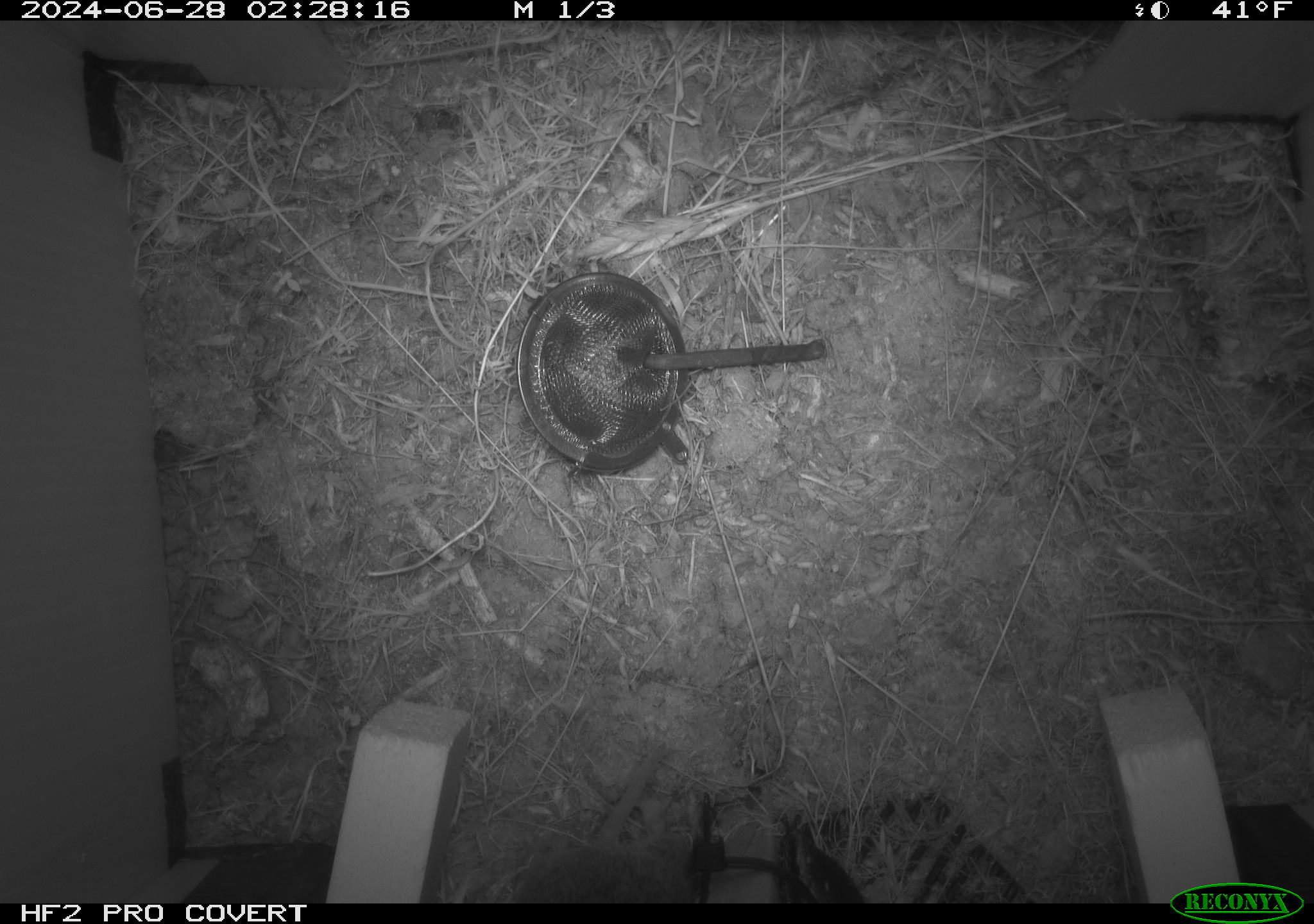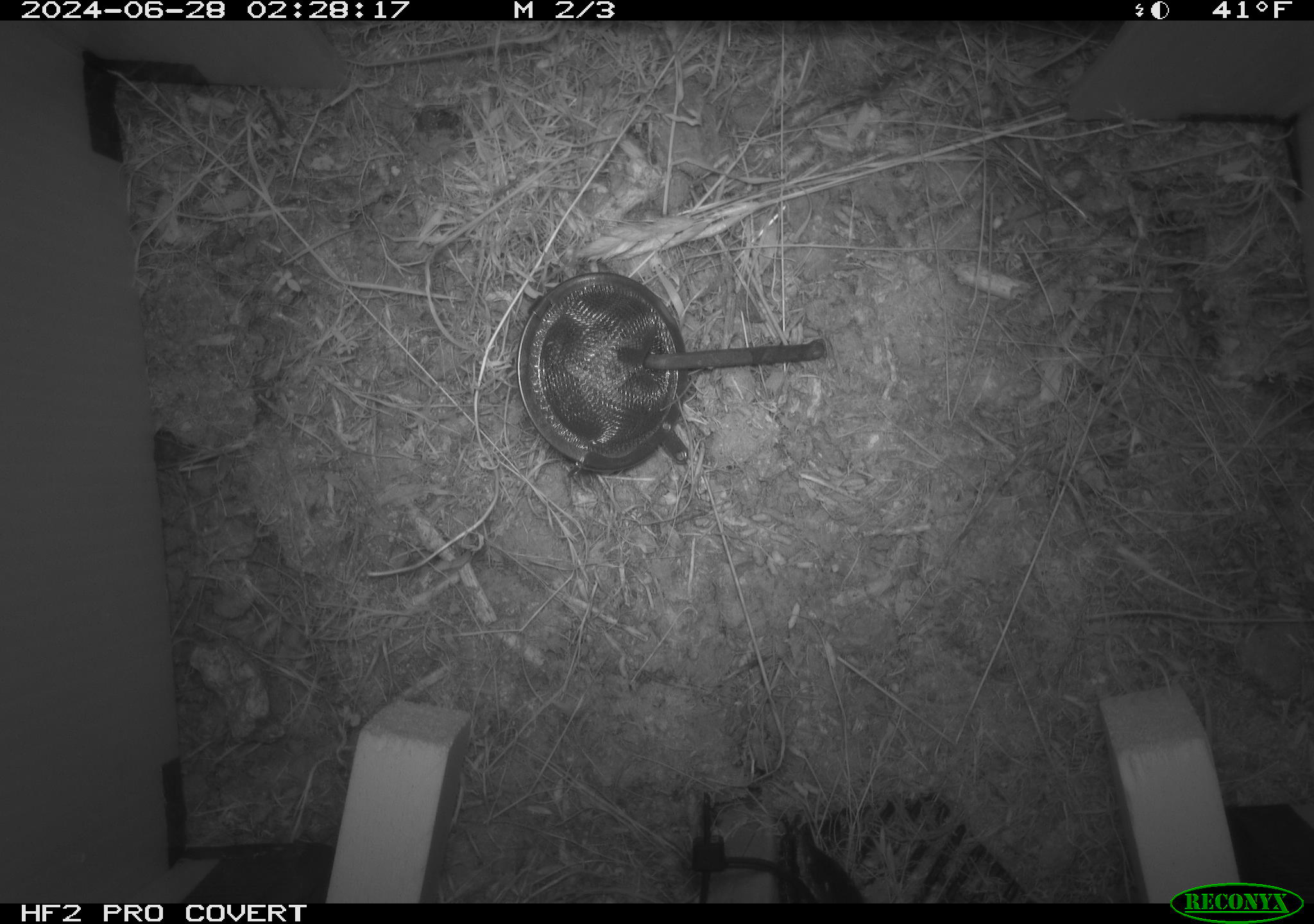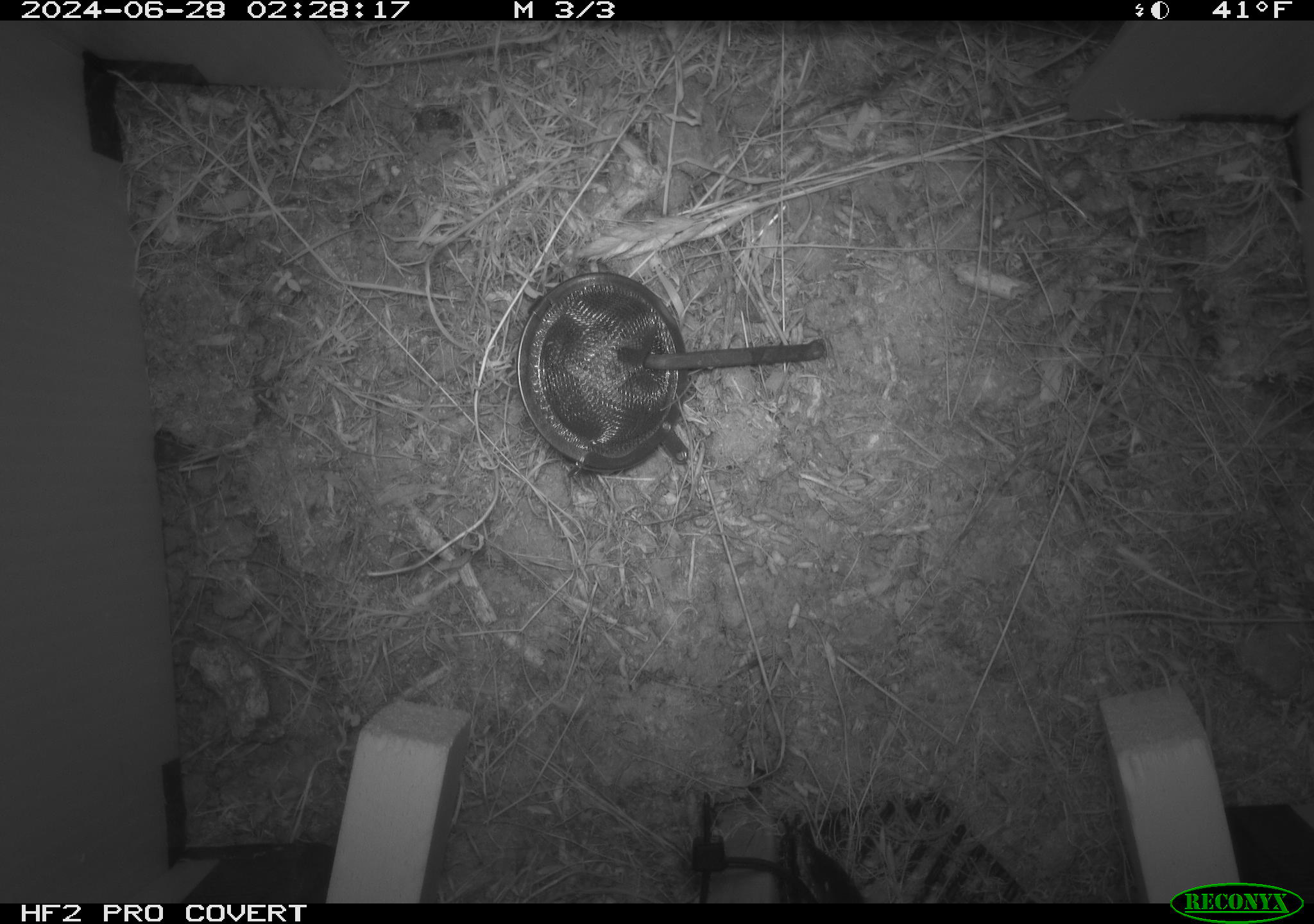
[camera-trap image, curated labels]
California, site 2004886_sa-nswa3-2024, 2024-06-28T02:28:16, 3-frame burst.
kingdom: Animalia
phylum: Chordata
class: Mammalia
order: Rodentia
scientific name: Rodentia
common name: rodent